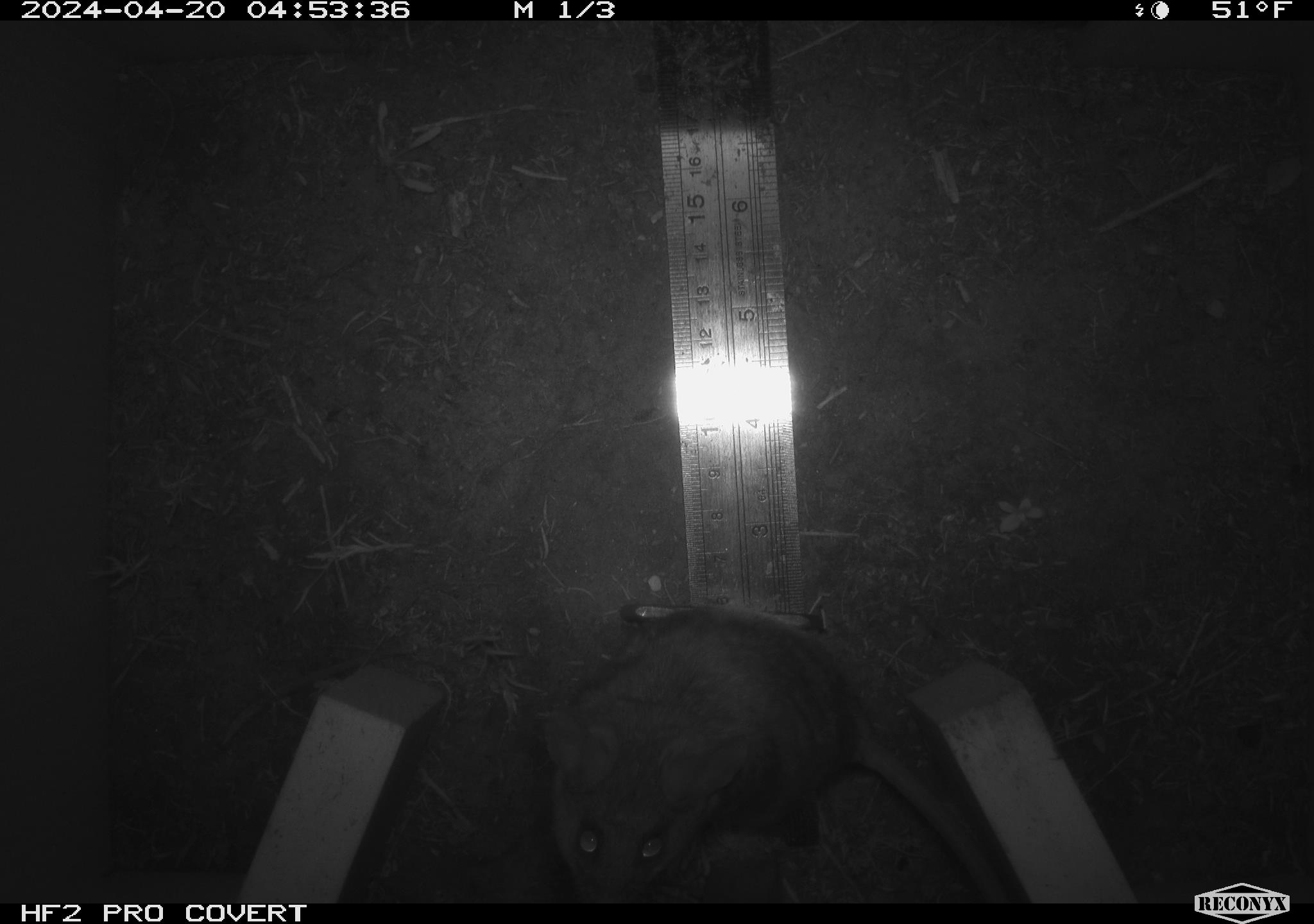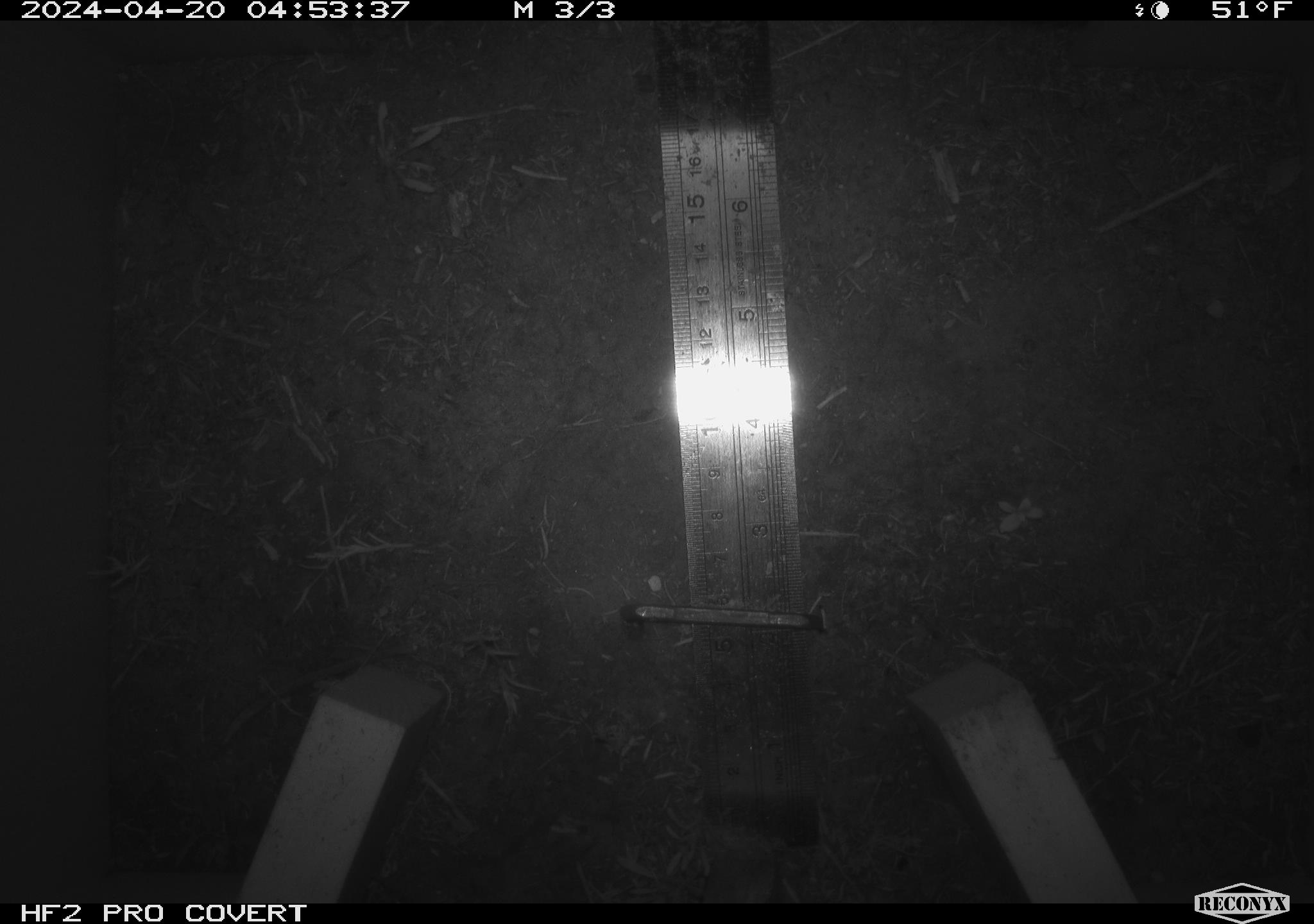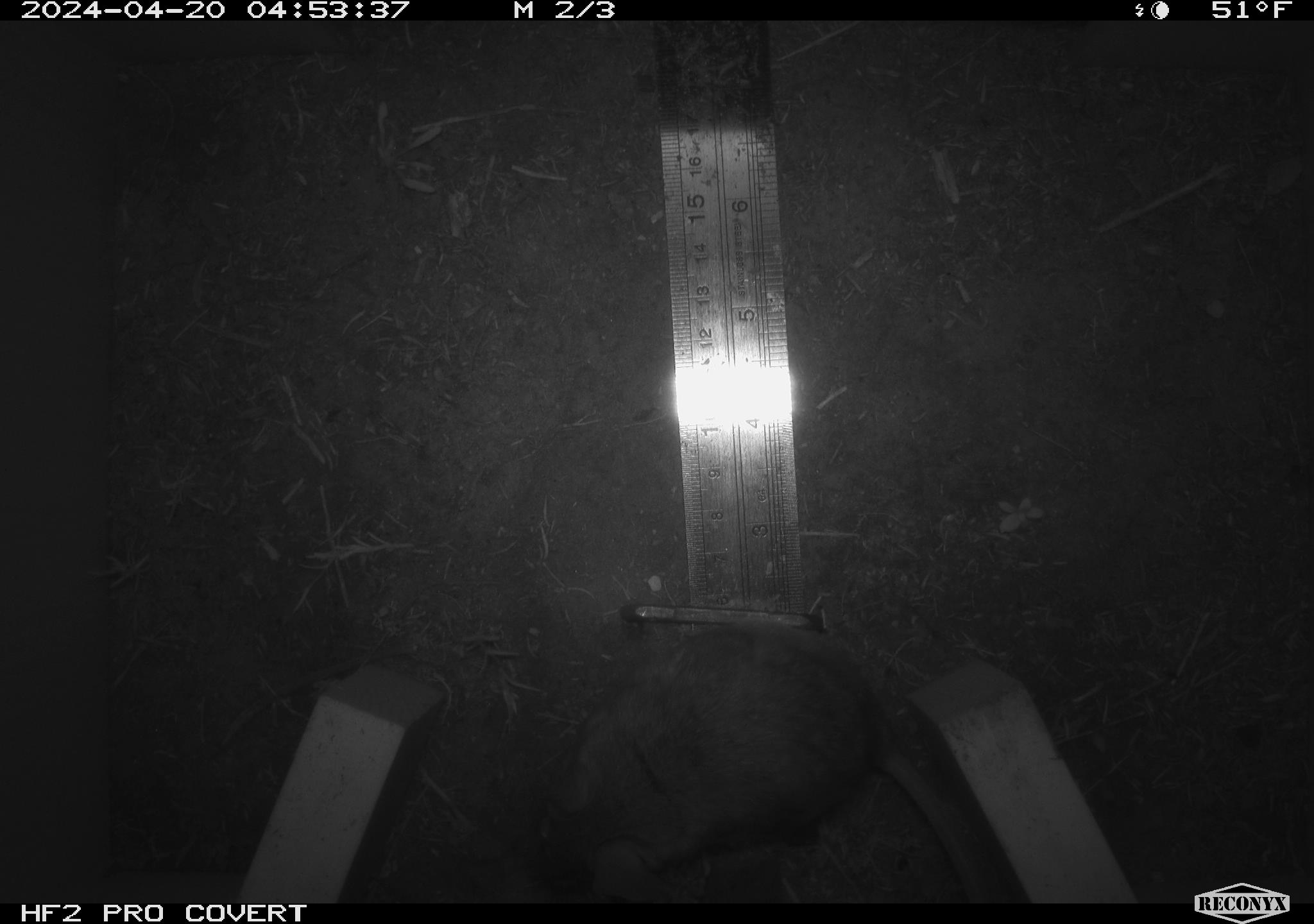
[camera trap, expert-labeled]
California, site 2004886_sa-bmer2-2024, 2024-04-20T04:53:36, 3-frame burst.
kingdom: Animalia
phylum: Chordata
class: Mammalia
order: Rodentia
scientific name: Rodentia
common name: woodrat or rat or mouse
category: woodrat or rat or mouse species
Woodrat or rat or mouse species (woodrat or rat or mouse) (Rodentia).